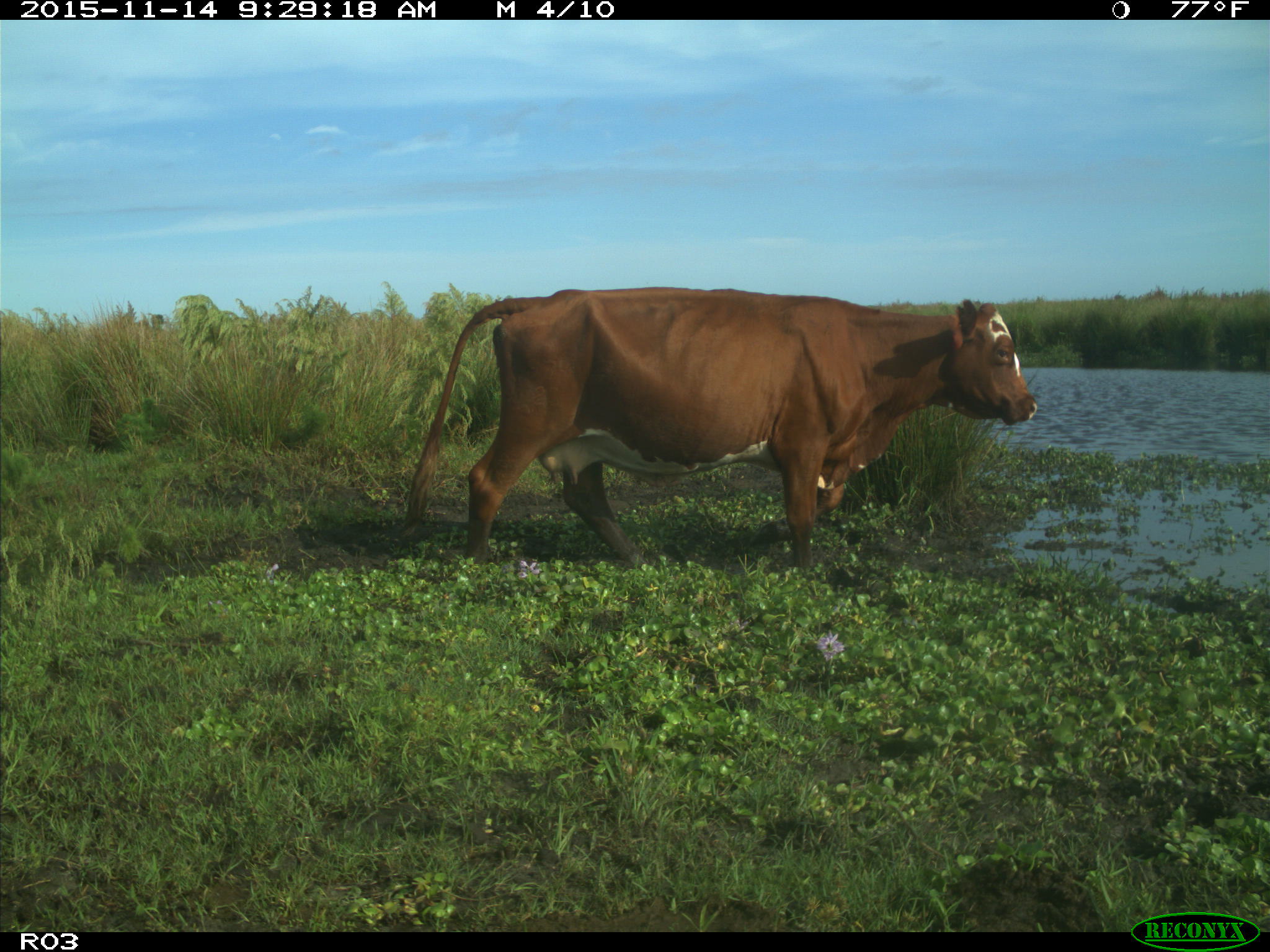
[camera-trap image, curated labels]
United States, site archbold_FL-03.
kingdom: Animalia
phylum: Chordata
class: Mammalia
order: Artiodactyla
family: Bovidae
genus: Bos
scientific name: Bos taurus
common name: domestic cow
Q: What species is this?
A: Bos taurus (domestic cow).